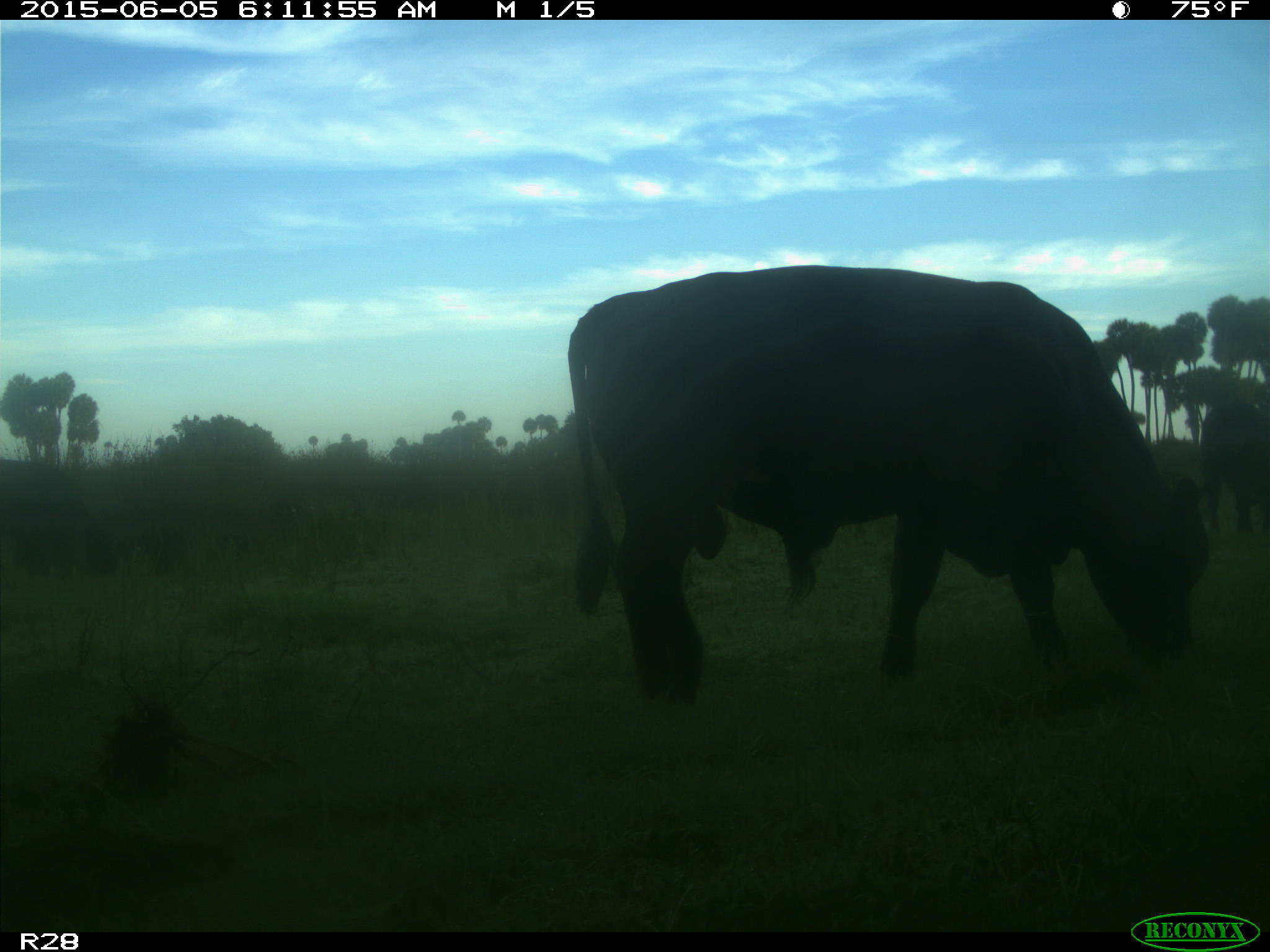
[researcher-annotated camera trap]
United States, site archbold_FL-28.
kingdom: Animalia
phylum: Chordata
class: Mammalia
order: Artiodactyla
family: Bovidae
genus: Bos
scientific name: Bos taurus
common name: domestic cow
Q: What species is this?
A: Bos taurus (domestic cow).